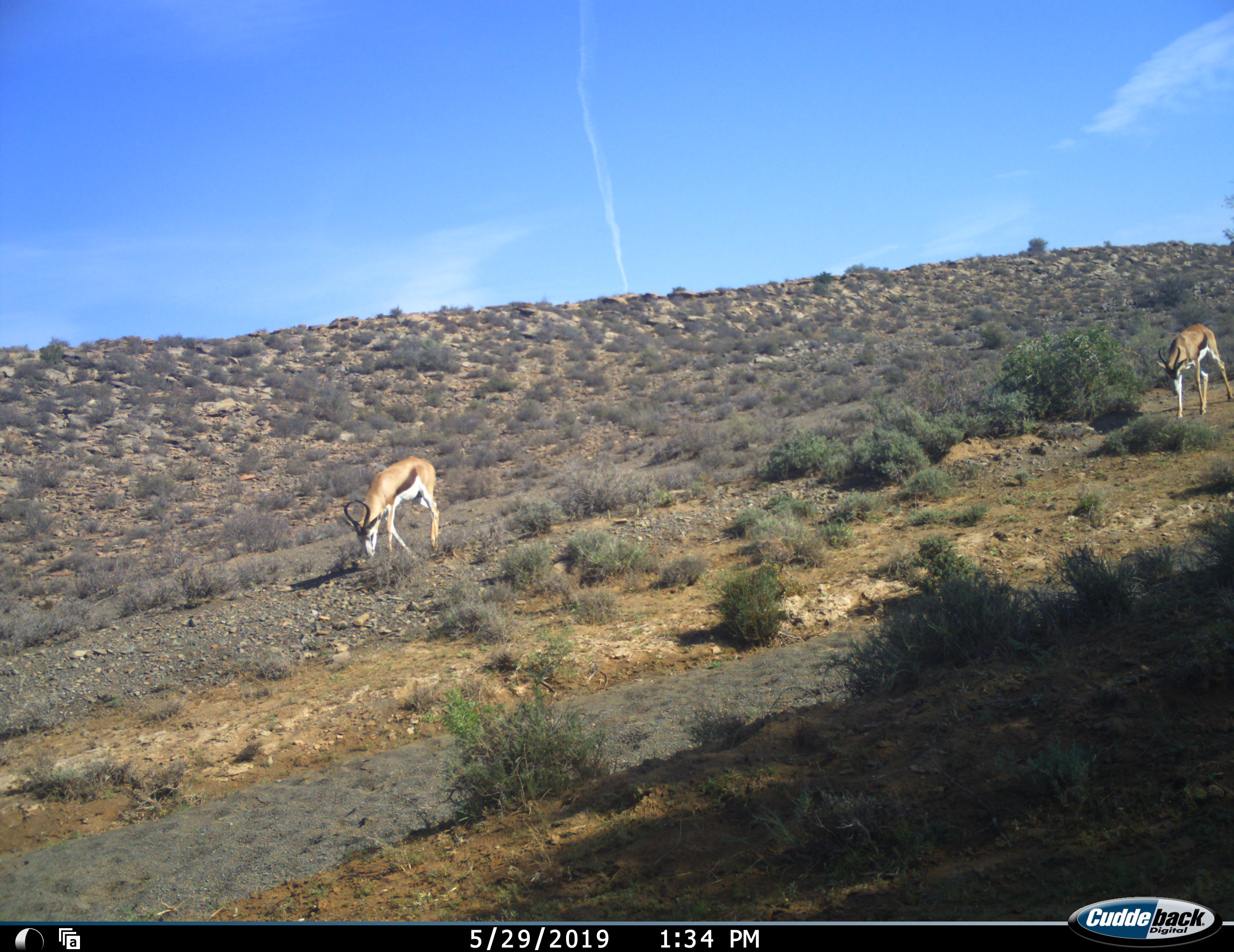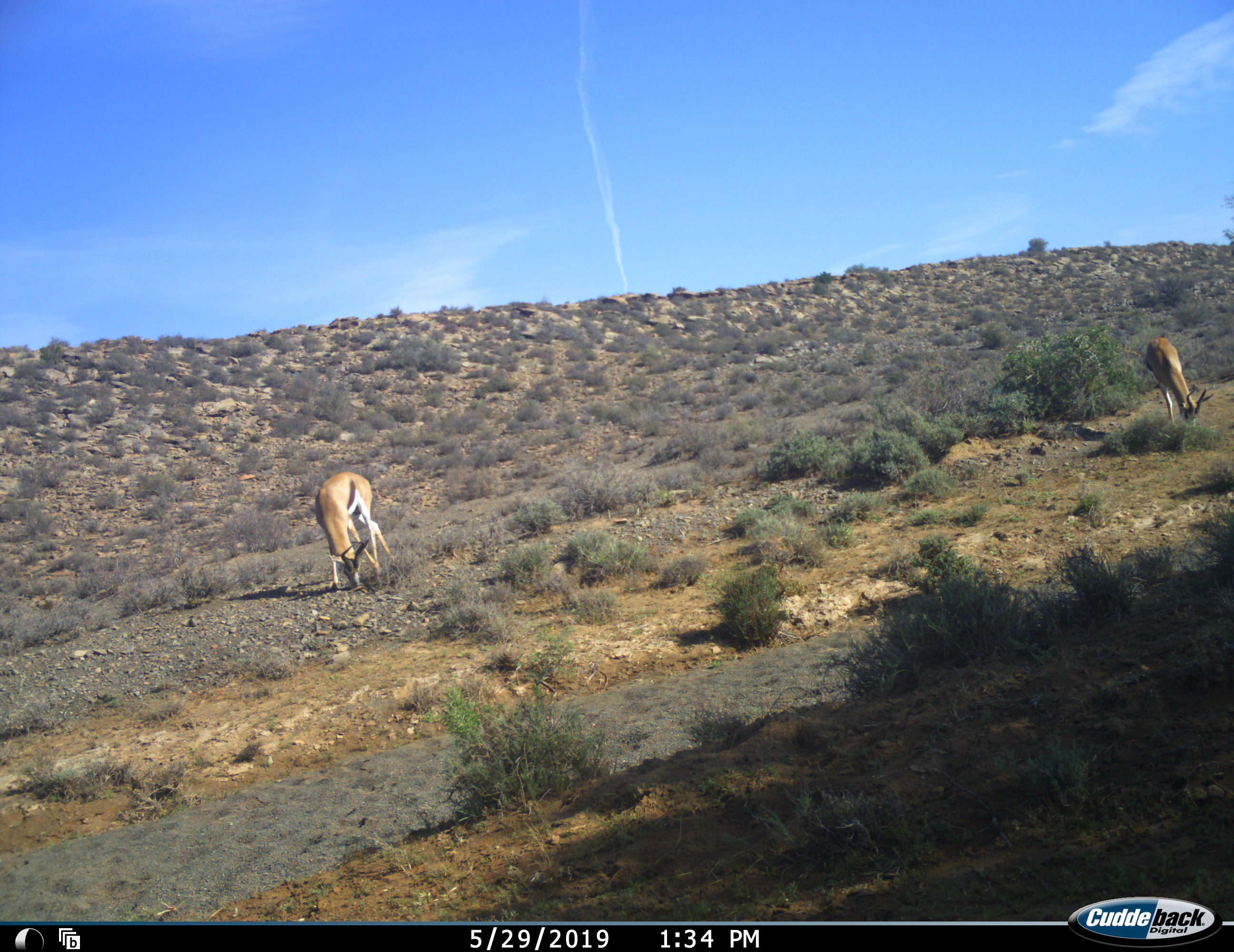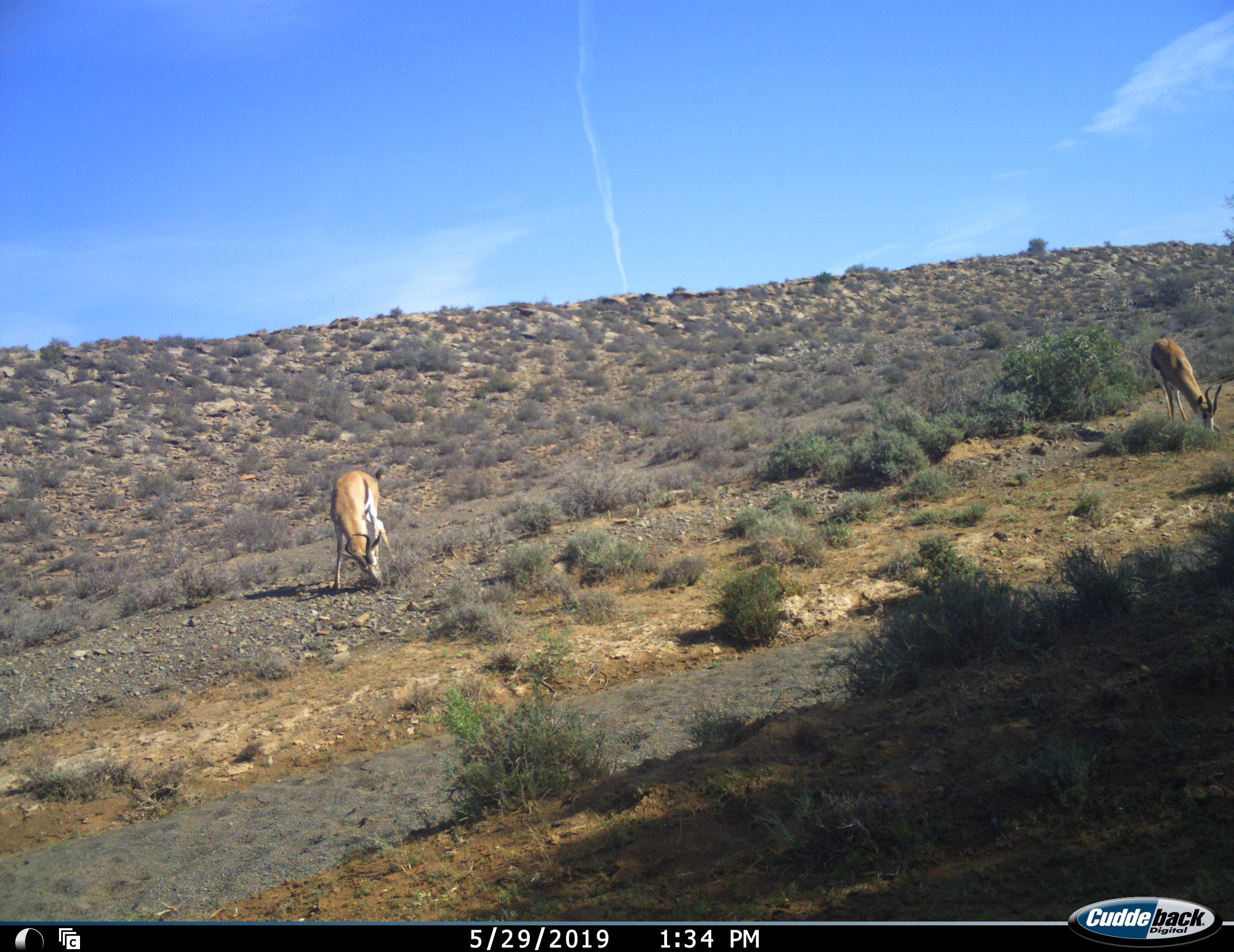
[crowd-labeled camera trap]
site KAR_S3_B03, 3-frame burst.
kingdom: Animalia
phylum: Chordata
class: Mammalia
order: Artiodactyla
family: Bovidae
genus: Antidorcas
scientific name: Antidorcas marsupialis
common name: springbok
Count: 2.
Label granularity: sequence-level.